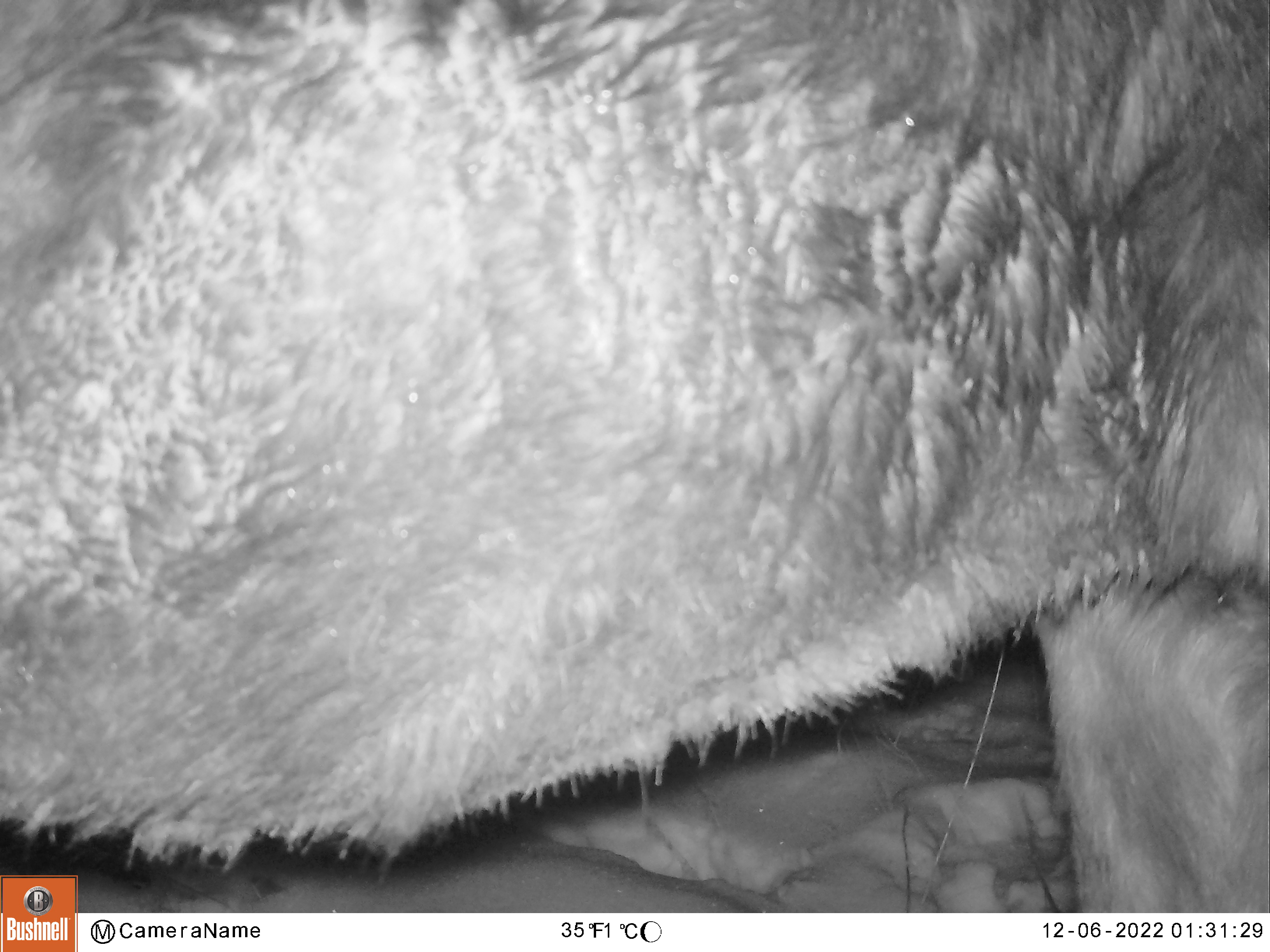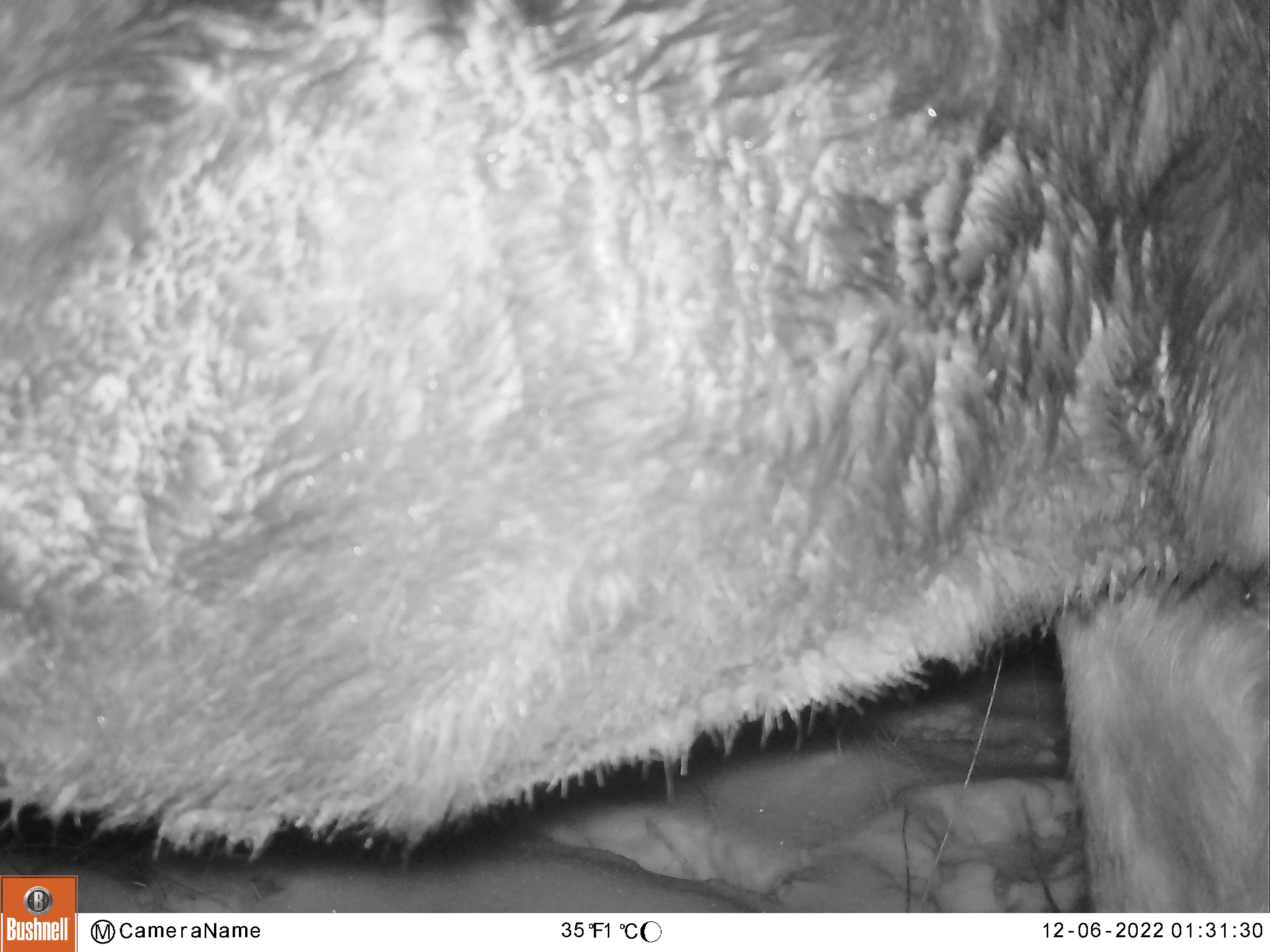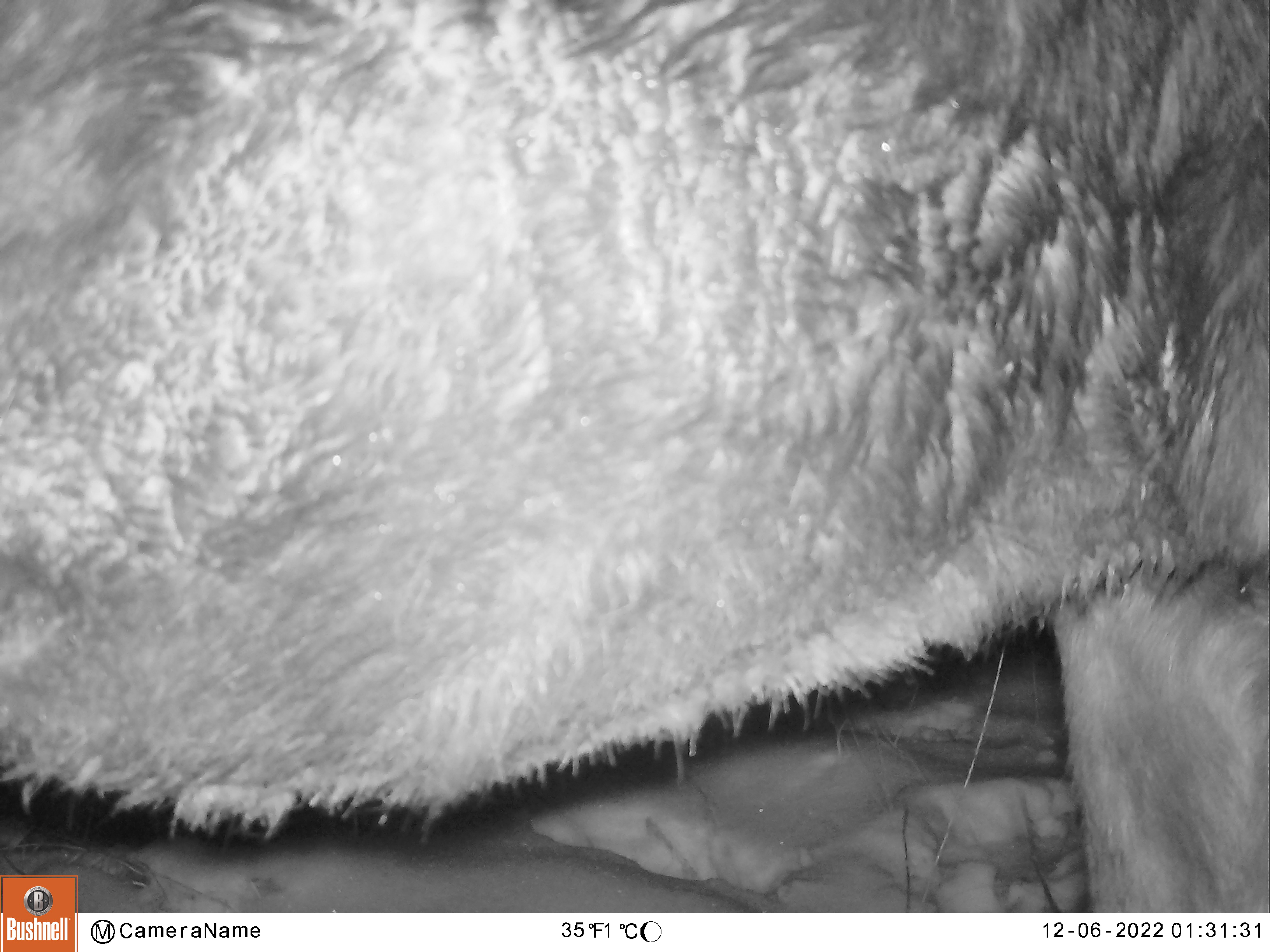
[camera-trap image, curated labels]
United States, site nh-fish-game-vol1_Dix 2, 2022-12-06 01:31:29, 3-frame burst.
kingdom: Animalia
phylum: Chordata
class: Mammalia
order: Artiodactyla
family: Cervidae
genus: Alces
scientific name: Alces alces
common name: moose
Moose (Alces alces).